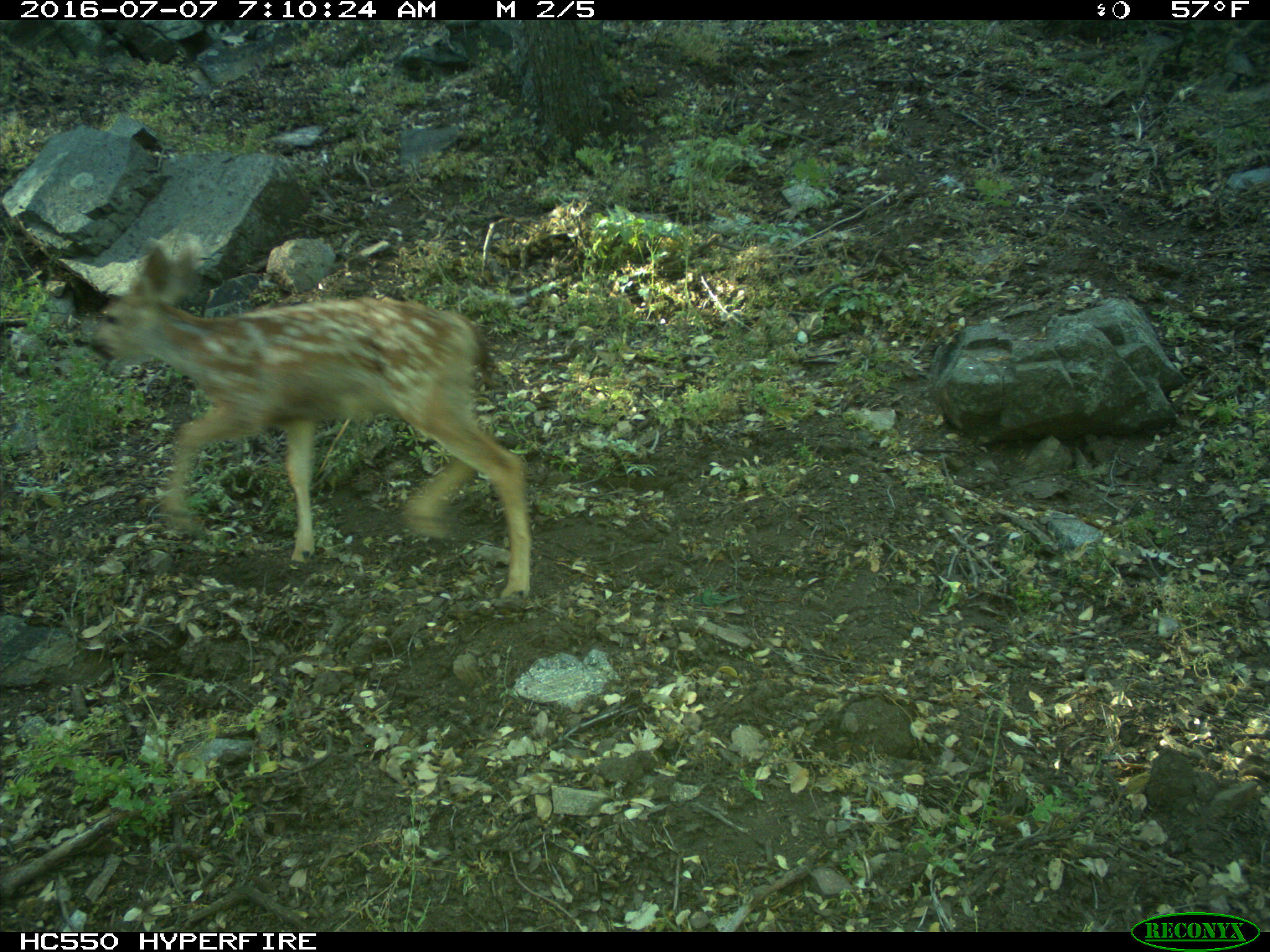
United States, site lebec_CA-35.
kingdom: Animalia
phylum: Chordata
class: Mammalia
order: Artiodactyla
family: Cervidae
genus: Odocoileus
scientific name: Odocoileus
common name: deer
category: unidentified deer